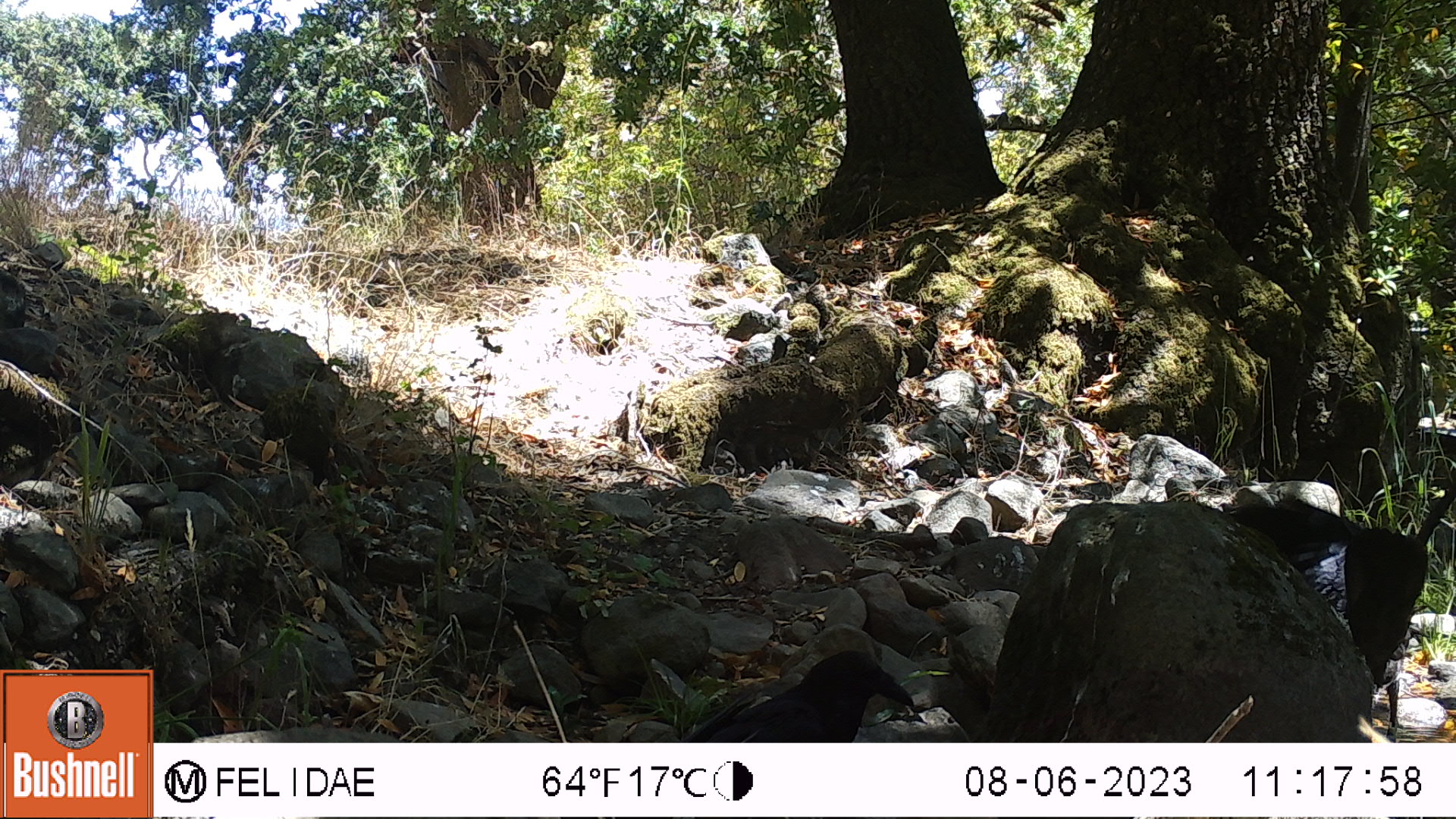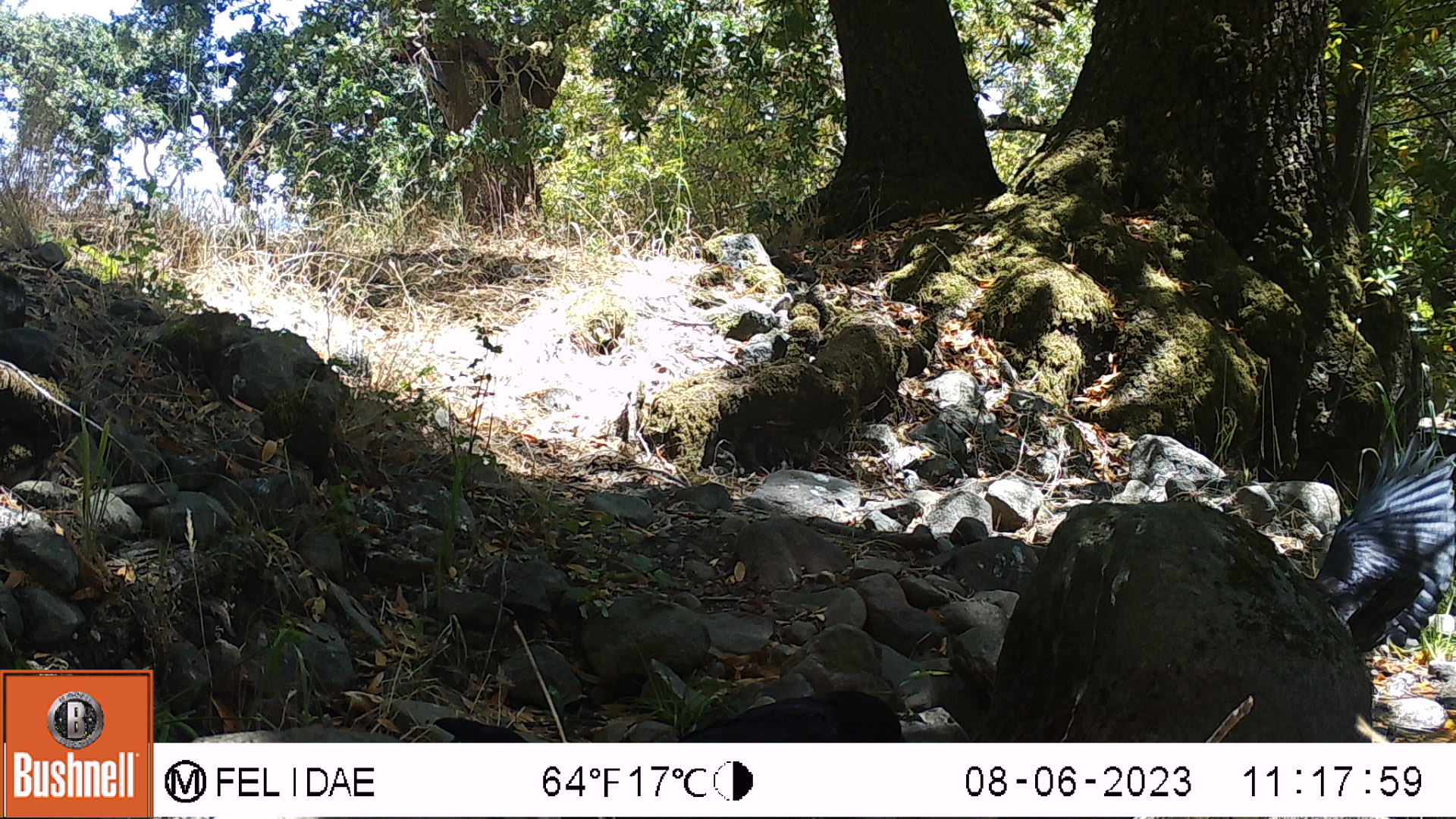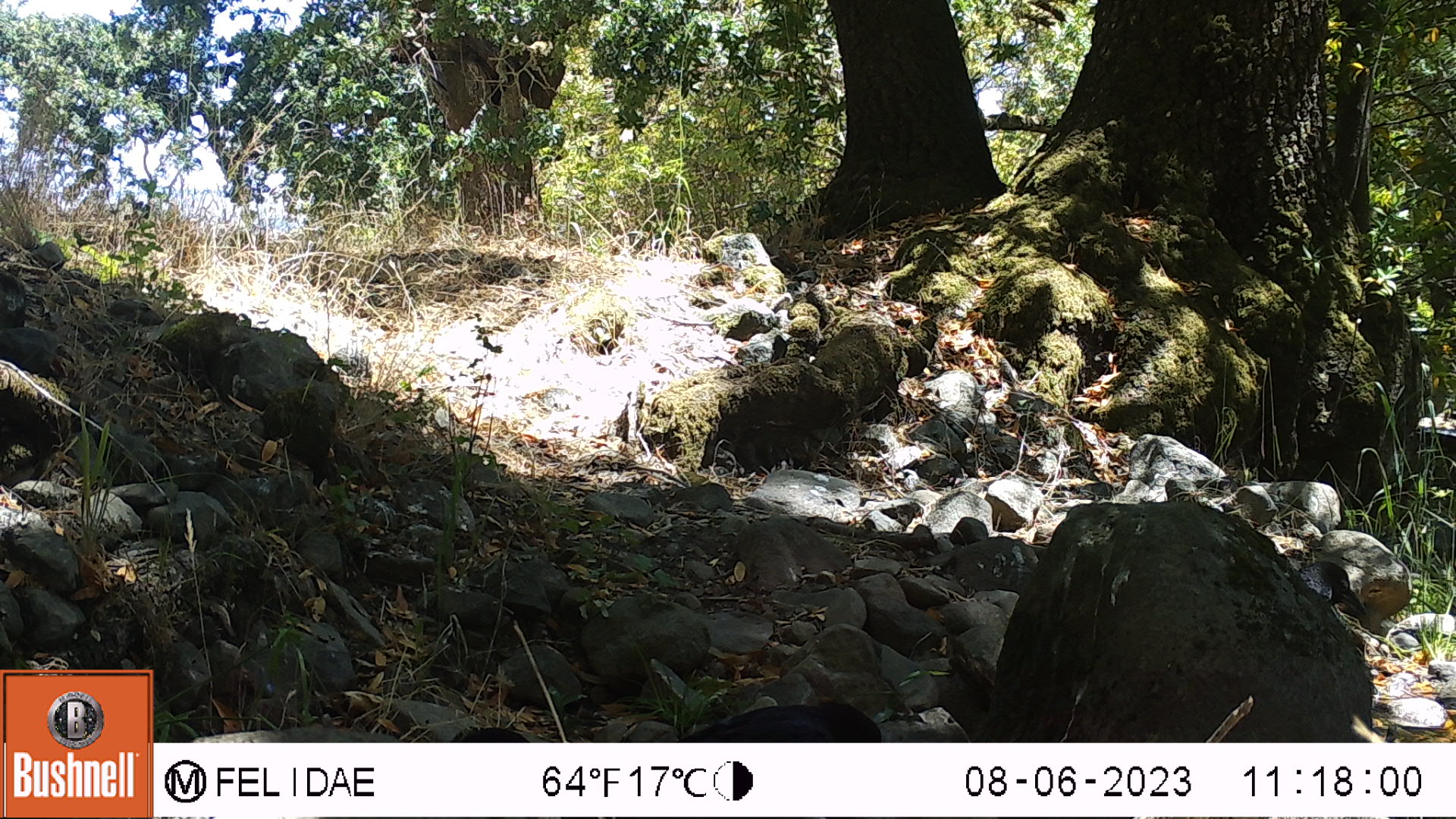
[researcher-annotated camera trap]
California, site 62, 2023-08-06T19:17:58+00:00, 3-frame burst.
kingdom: Animalia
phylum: Chordata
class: Aves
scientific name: Aves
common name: bird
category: unknown bird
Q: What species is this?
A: Unknown bird (bird) (Aves).